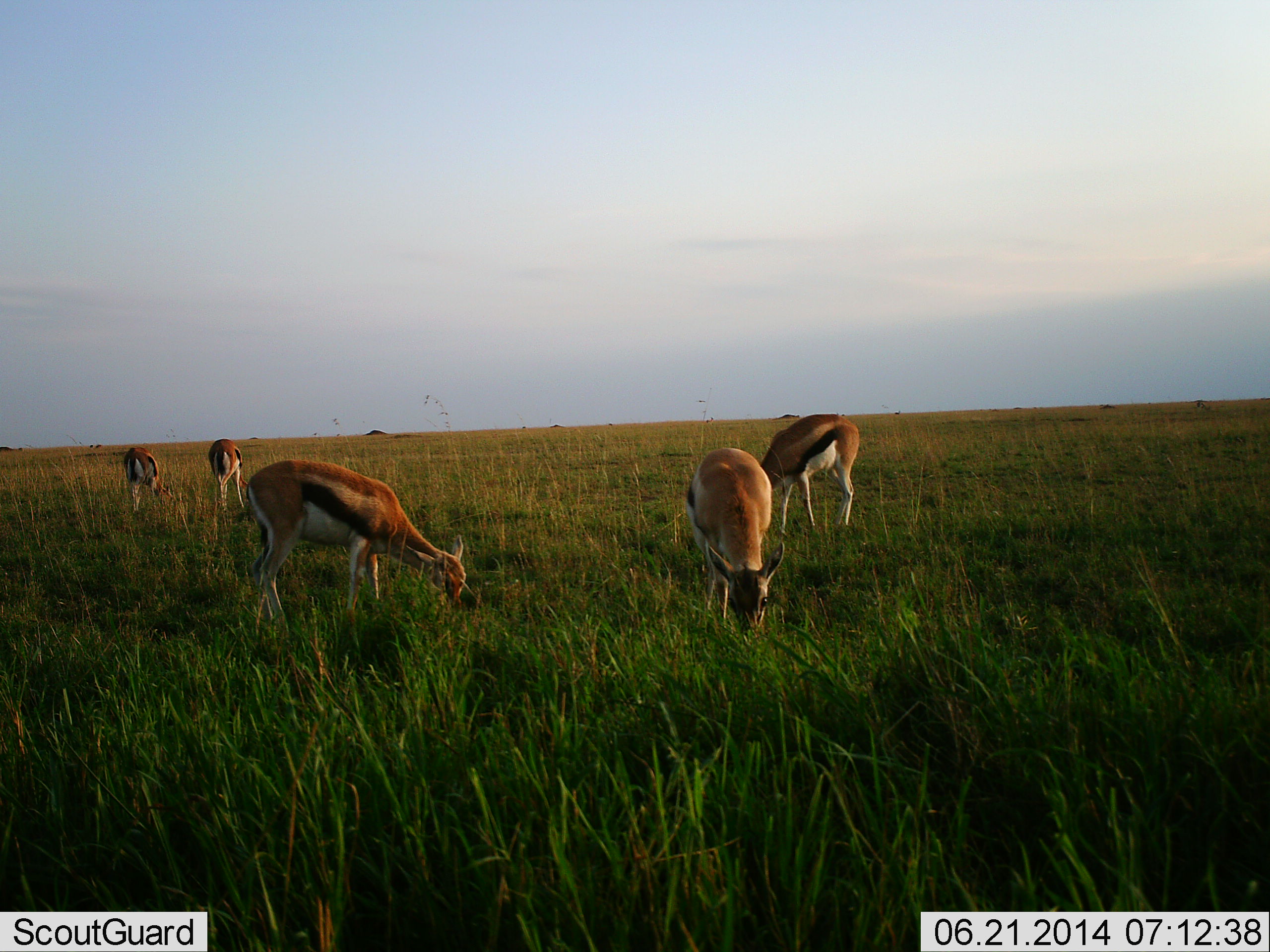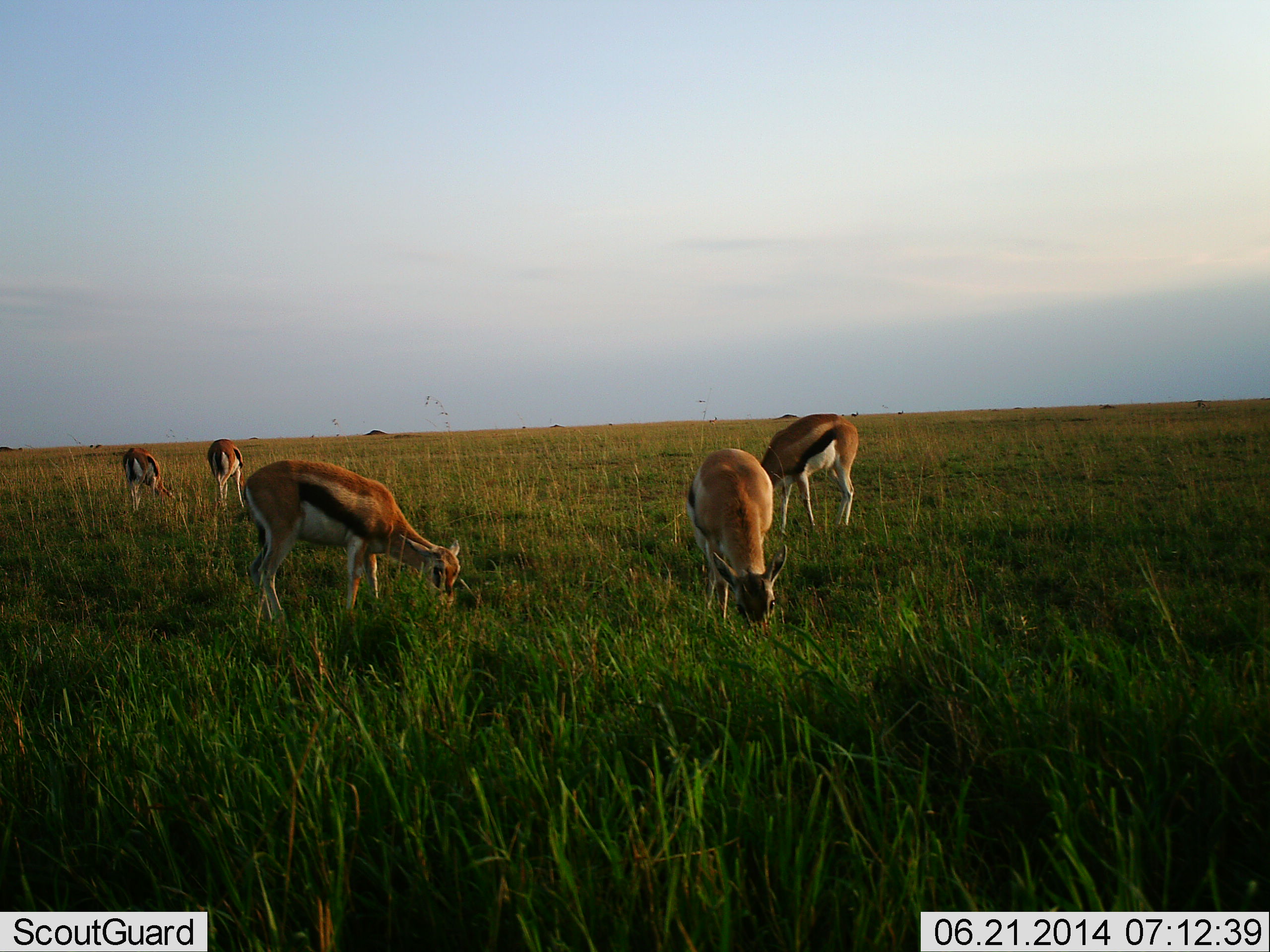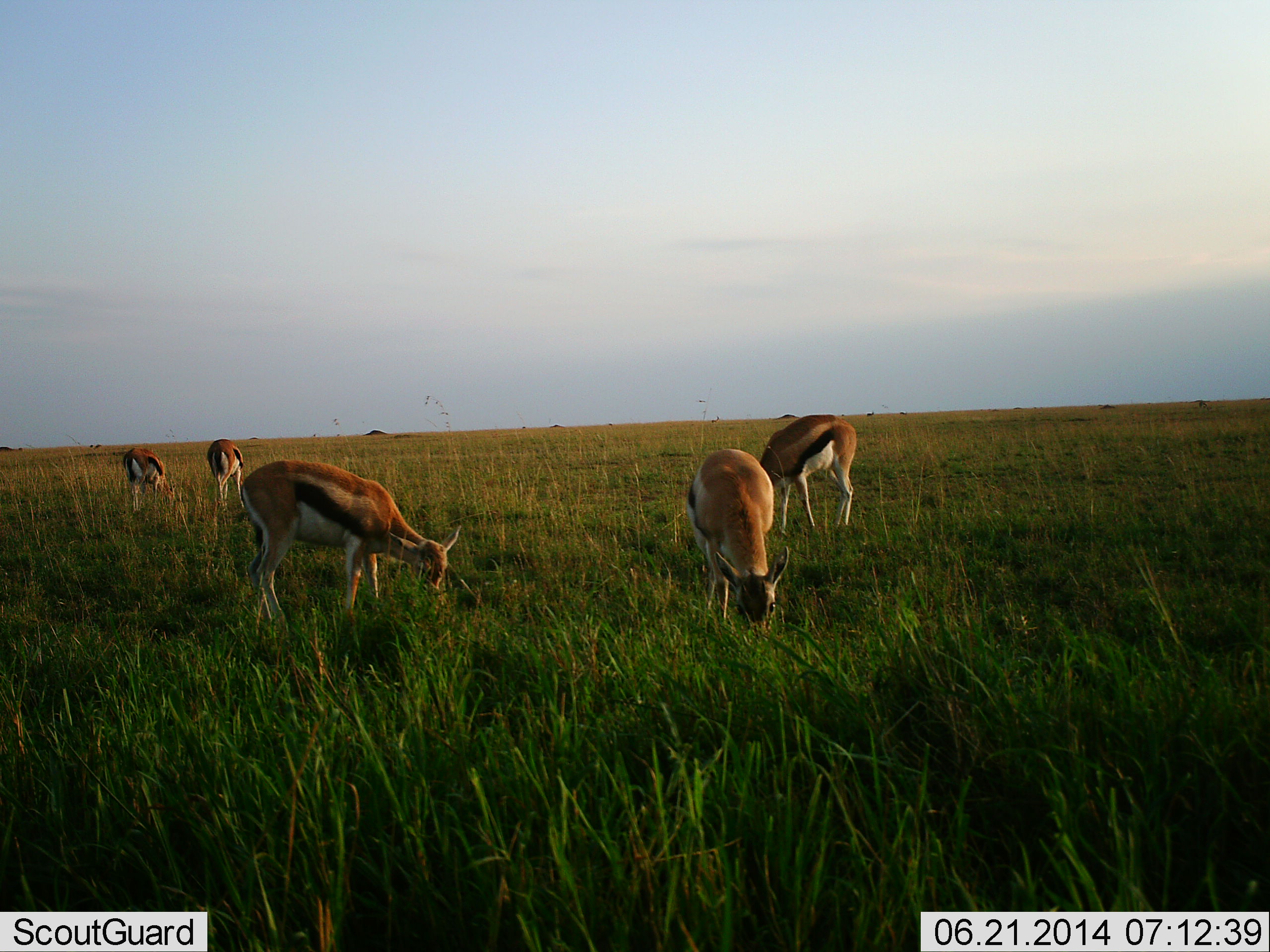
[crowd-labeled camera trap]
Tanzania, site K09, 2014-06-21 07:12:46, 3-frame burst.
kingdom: Animalia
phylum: Chordata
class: Mammalia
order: Artiodactyla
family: Bovidae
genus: Eudorcas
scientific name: Eudorcas thomsonii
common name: thomson's gazelle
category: gazellethomsons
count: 5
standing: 10%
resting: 10%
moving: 10%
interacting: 0%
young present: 0%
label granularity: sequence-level